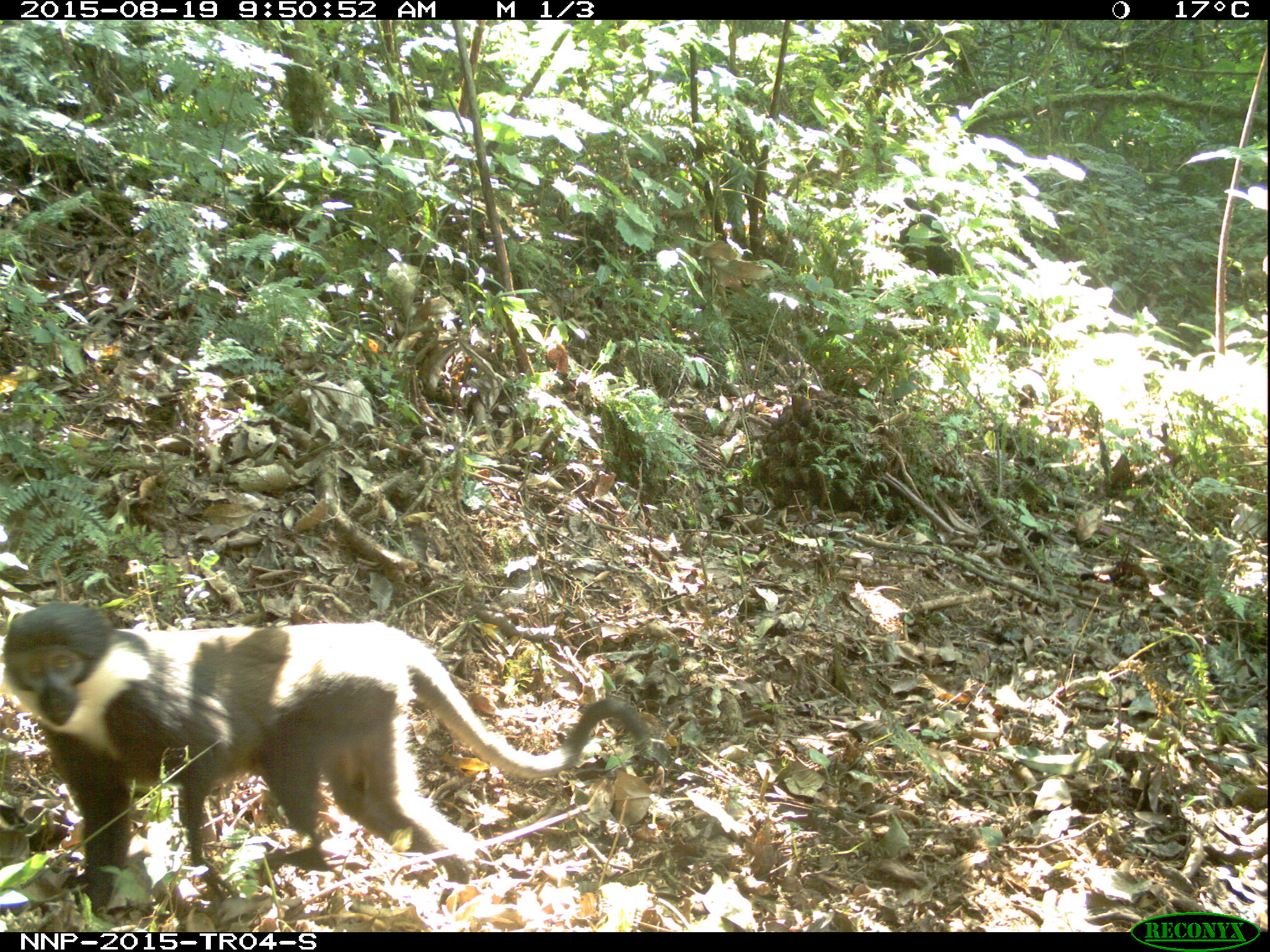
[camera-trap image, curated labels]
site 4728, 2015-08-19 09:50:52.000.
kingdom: Animalia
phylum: Chordata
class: Mammalia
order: Primates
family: Cercopithecidae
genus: Allochrocebus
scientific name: Allochrocebus lhoesti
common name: l'hoest's monkey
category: cercopithecus lhoesti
Cercopithecus lhoesti (l'hoest's monkey) (Allochrocebus lhoesti), count 1.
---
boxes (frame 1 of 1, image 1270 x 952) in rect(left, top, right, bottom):
cercopithecus lhoesti: rect(1, 597, 655, 912)